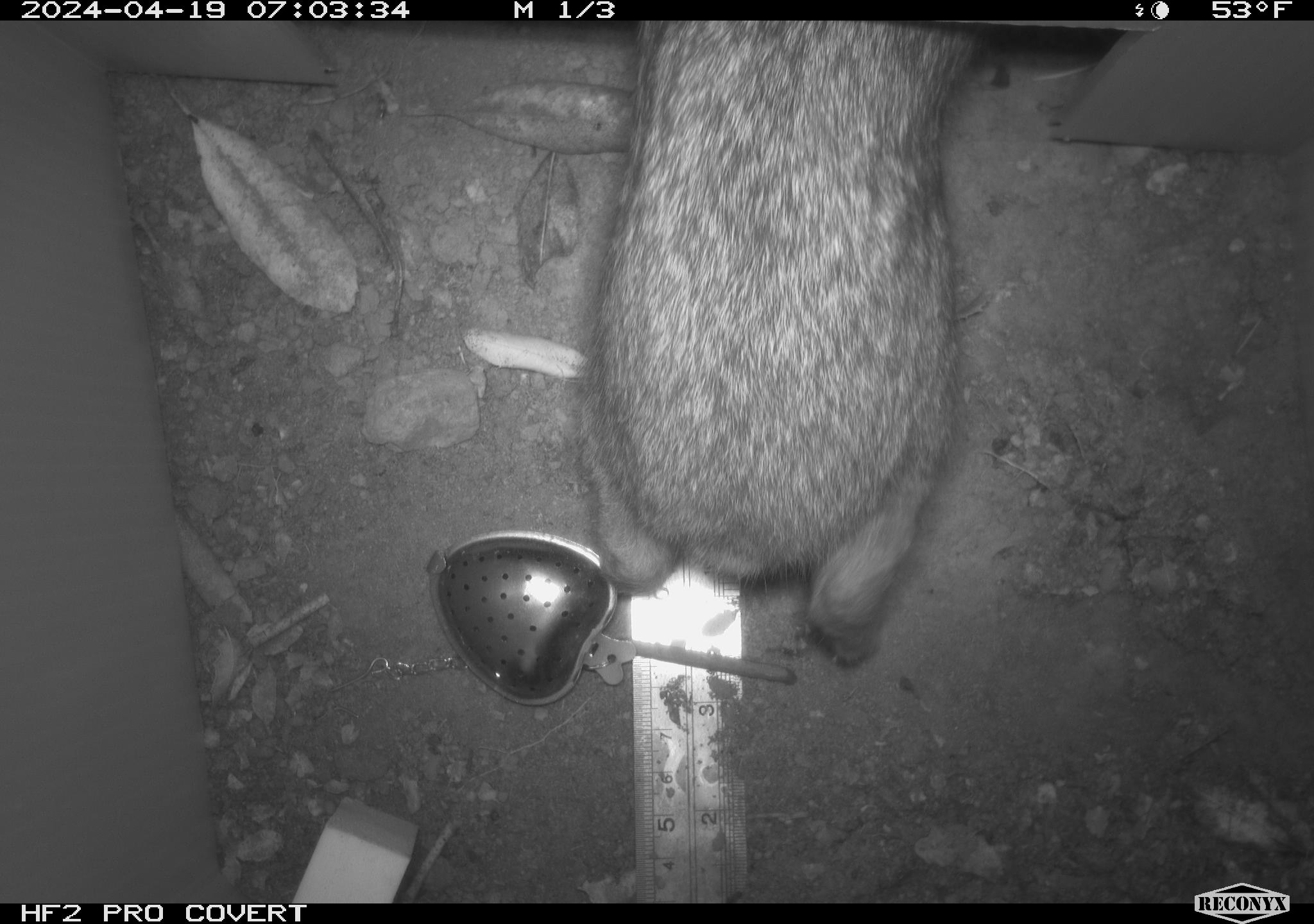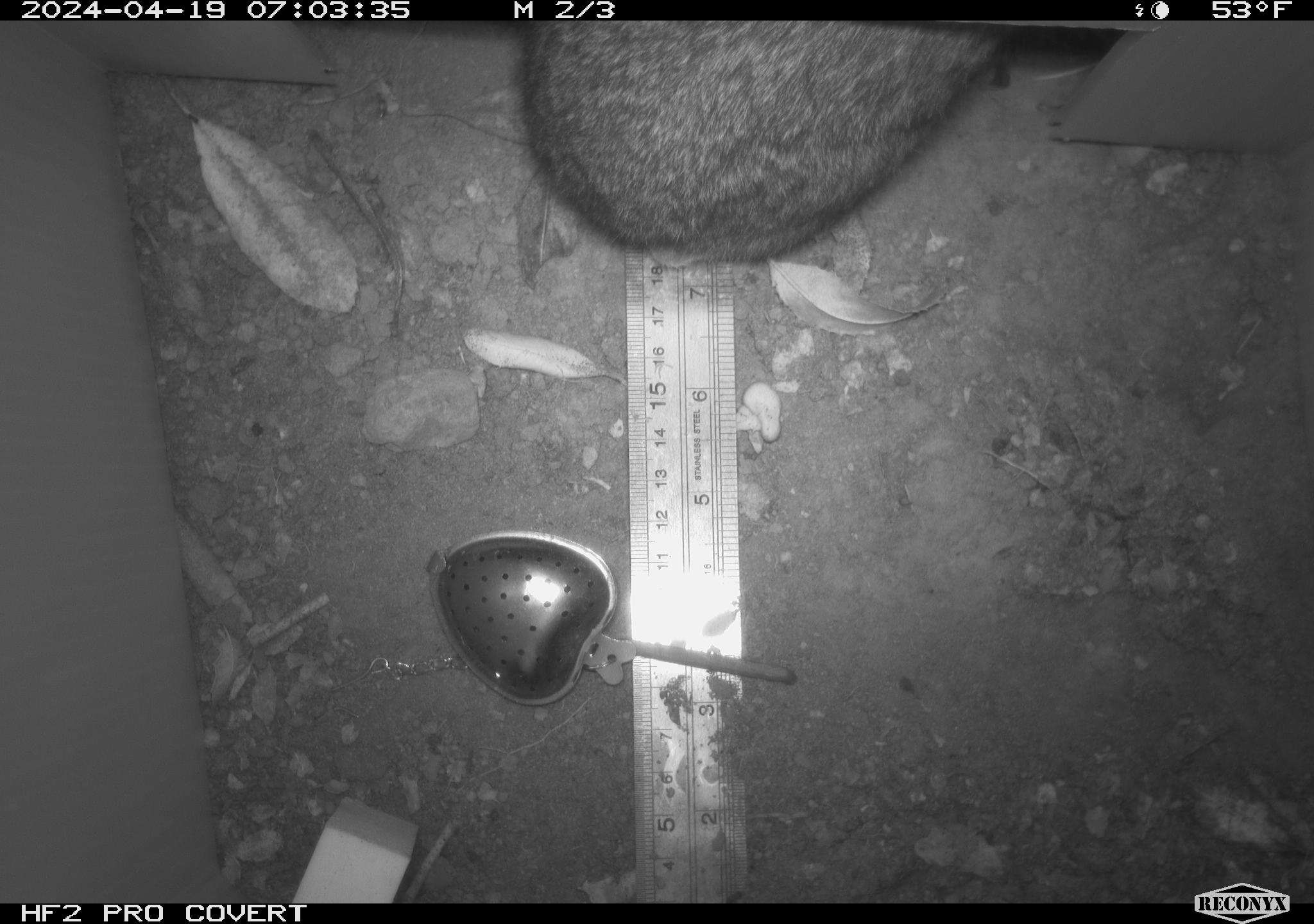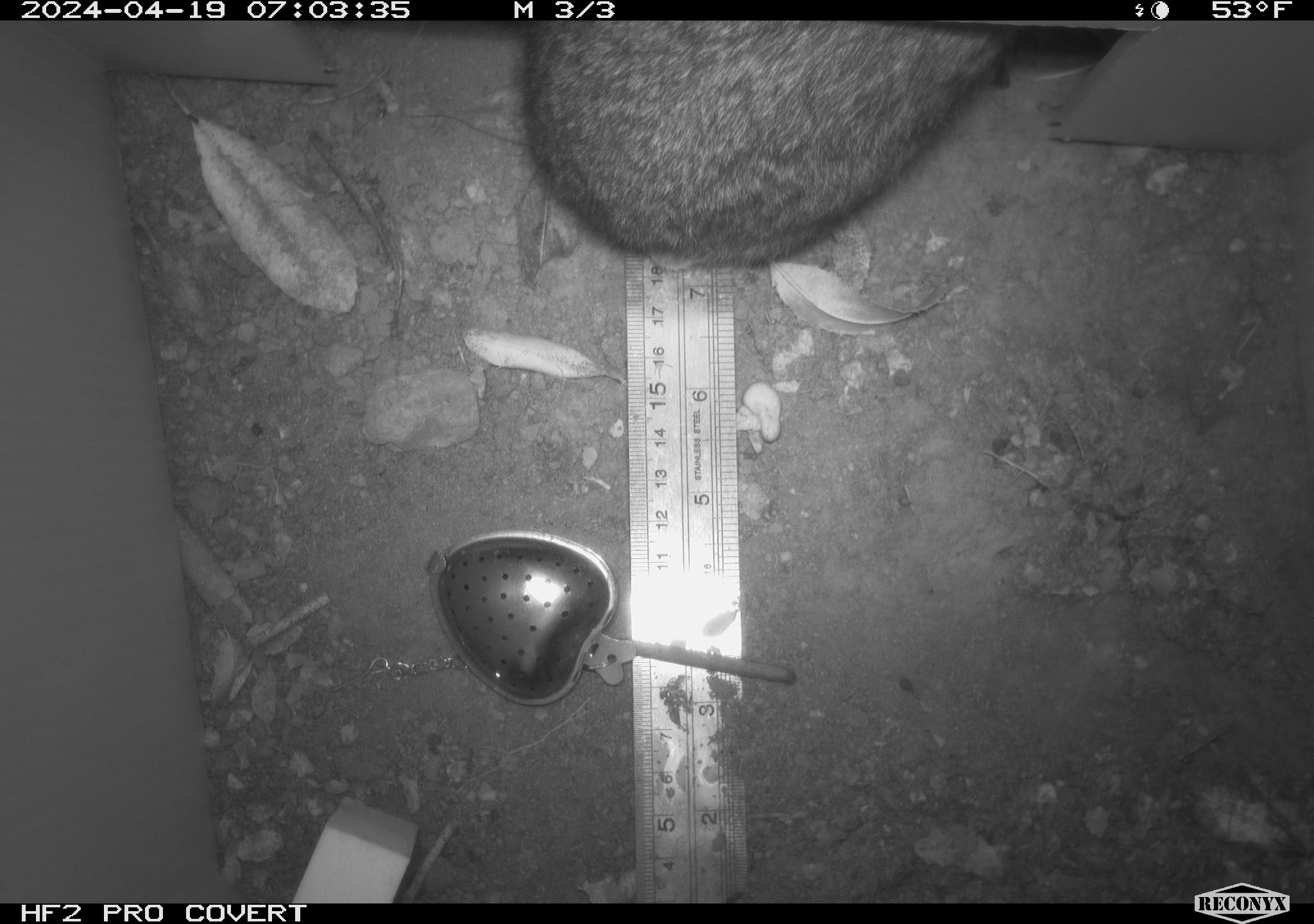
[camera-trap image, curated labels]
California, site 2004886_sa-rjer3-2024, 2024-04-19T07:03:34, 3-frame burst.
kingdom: Animalia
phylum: Chordata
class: Mammalia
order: Lagomorpha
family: Leporidae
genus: Sylvilagus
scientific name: Sylvilagus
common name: cottontail rabbits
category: sylvilagus species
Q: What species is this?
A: Sylvilagus species (cottontail rabbits) (Sylvilagus).